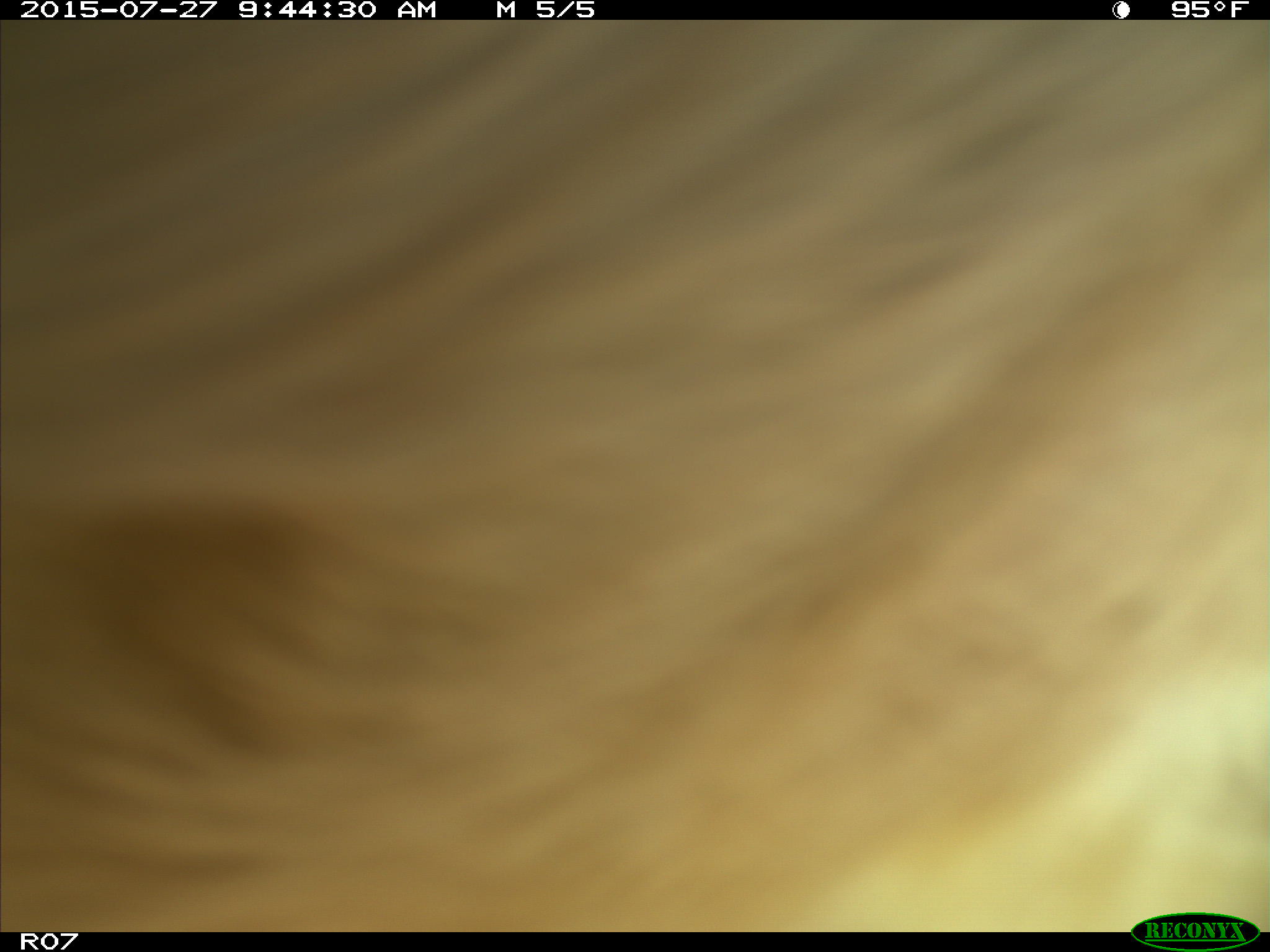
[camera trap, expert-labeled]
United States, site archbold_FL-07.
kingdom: Animalia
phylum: Chordata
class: Mammalia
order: Artiodactyla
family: Bovidae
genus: Bos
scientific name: Bos taurus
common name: domestic cow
Bos taurus (domestic cow).